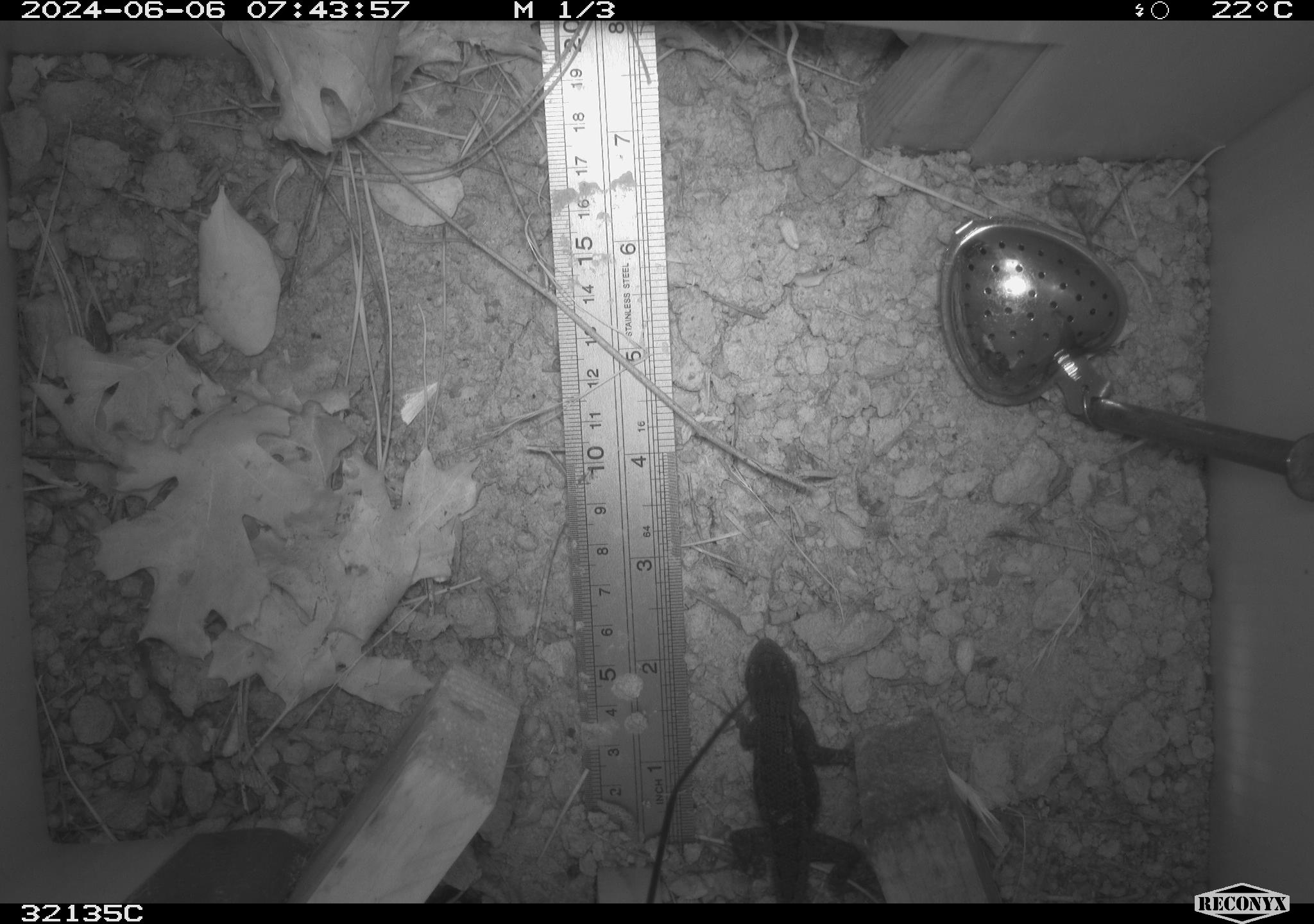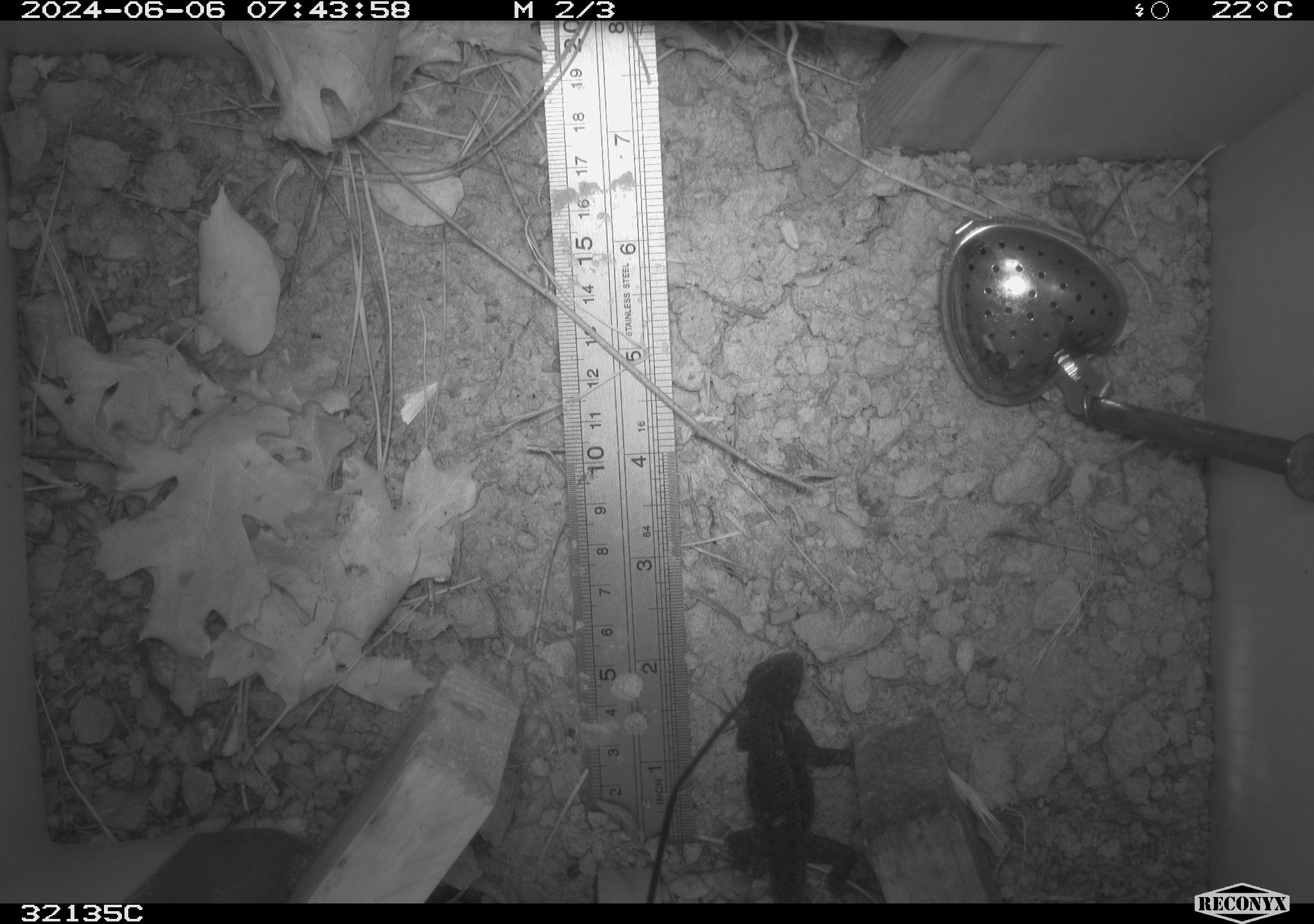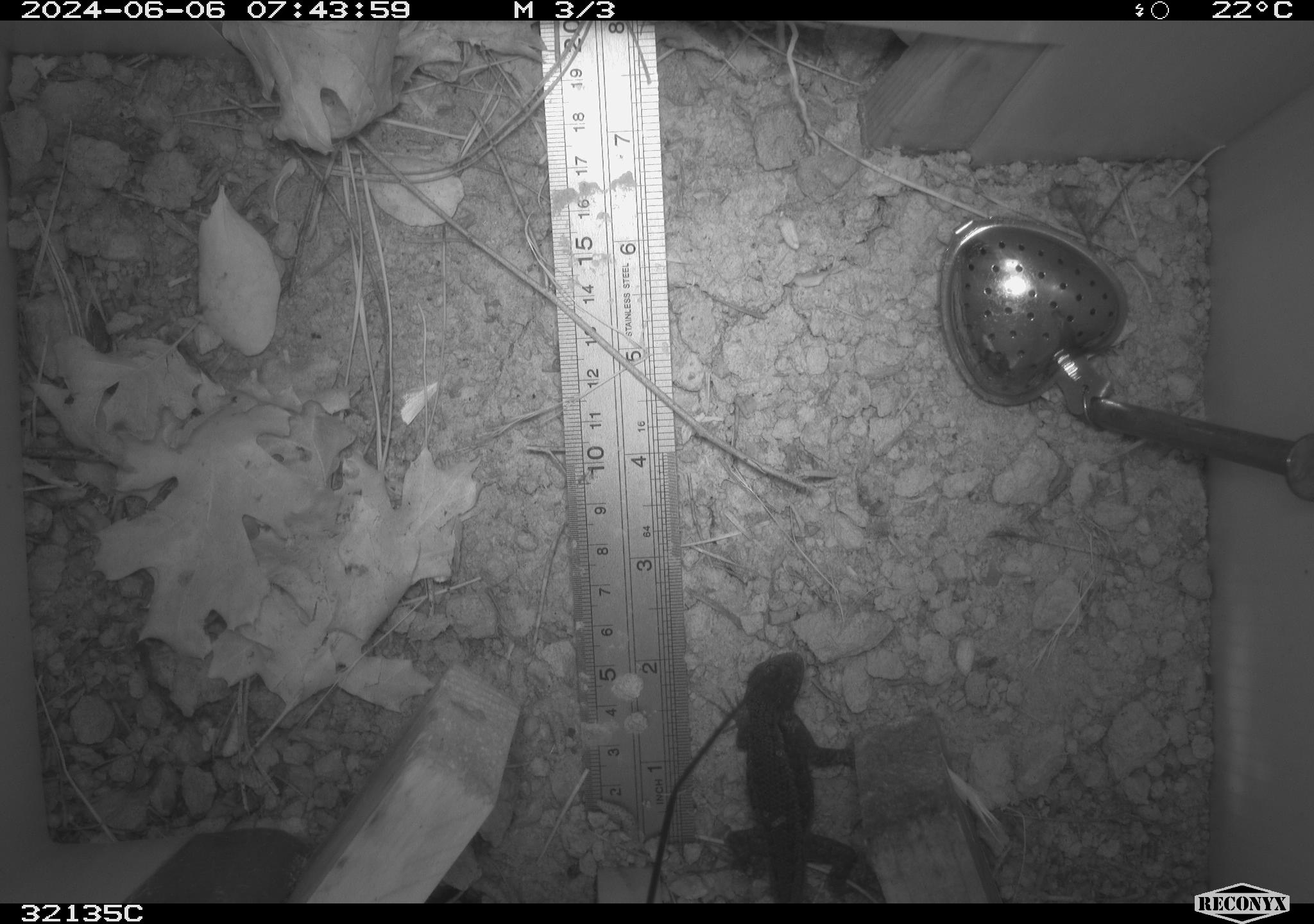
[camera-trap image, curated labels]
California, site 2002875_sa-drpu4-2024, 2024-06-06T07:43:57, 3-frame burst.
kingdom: Animalia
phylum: Chordata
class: Reptilia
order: Squamata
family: Phrynosomatidae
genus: Sceloporus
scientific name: Sceloporus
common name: spiny lizards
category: sceloporus species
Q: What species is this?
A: Sceloporus species (spiny lizards) (Sceloporus).